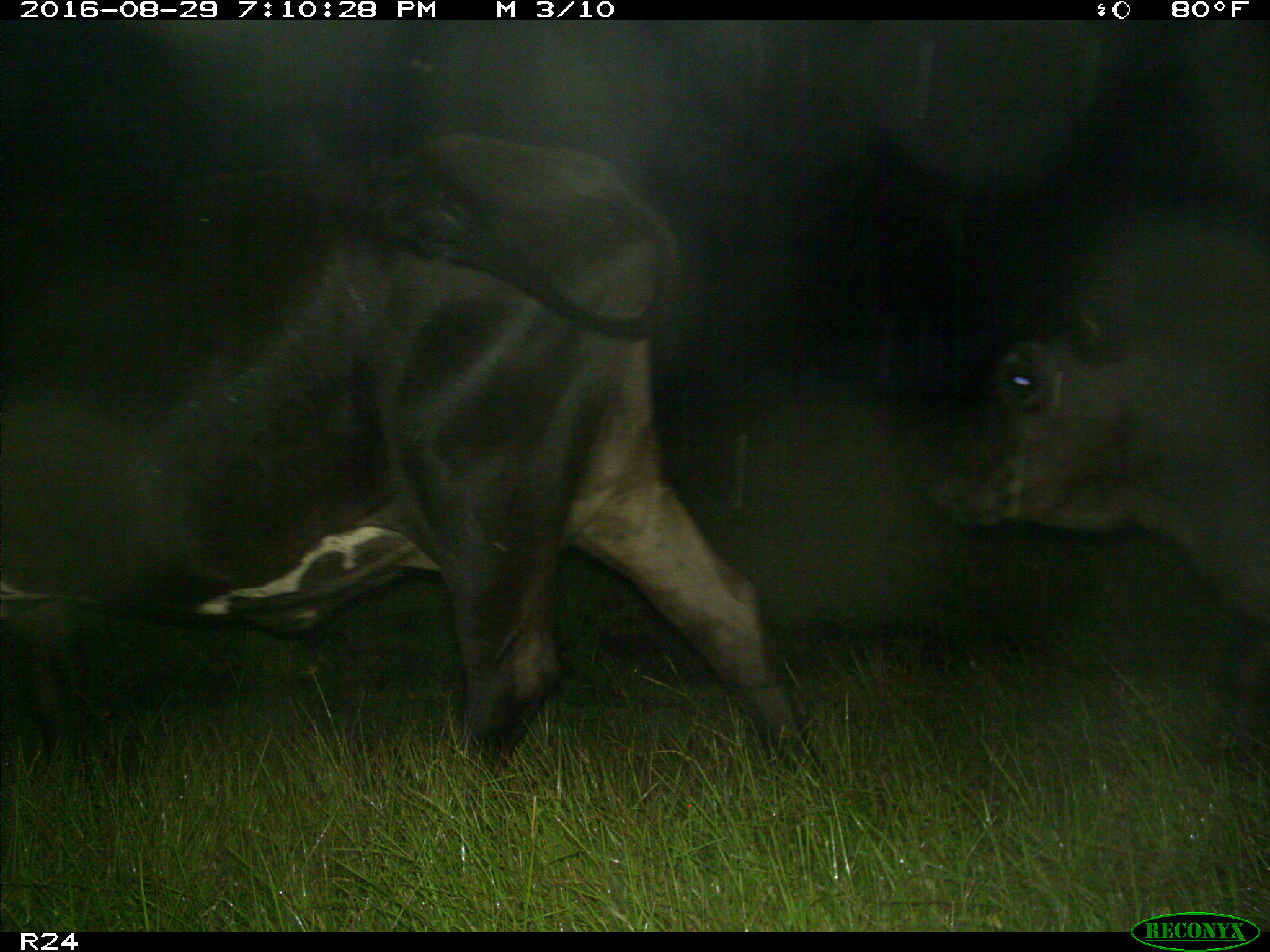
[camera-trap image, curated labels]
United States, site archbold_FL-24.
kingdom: Animalia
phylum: Chordata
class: Mammalia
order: Artiodactyla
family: Bovidae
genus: Bos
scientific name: Bos taurus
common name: domestic cow